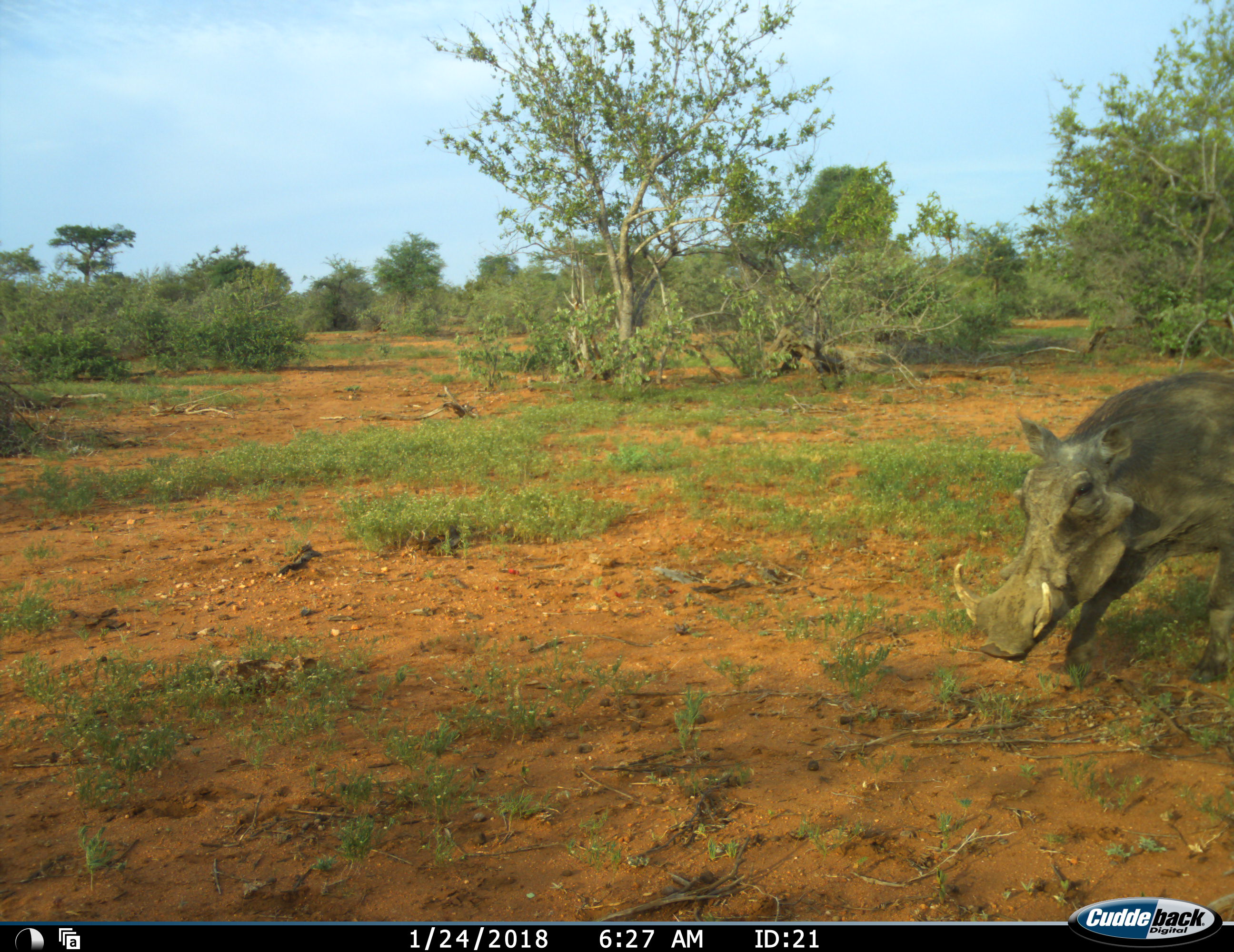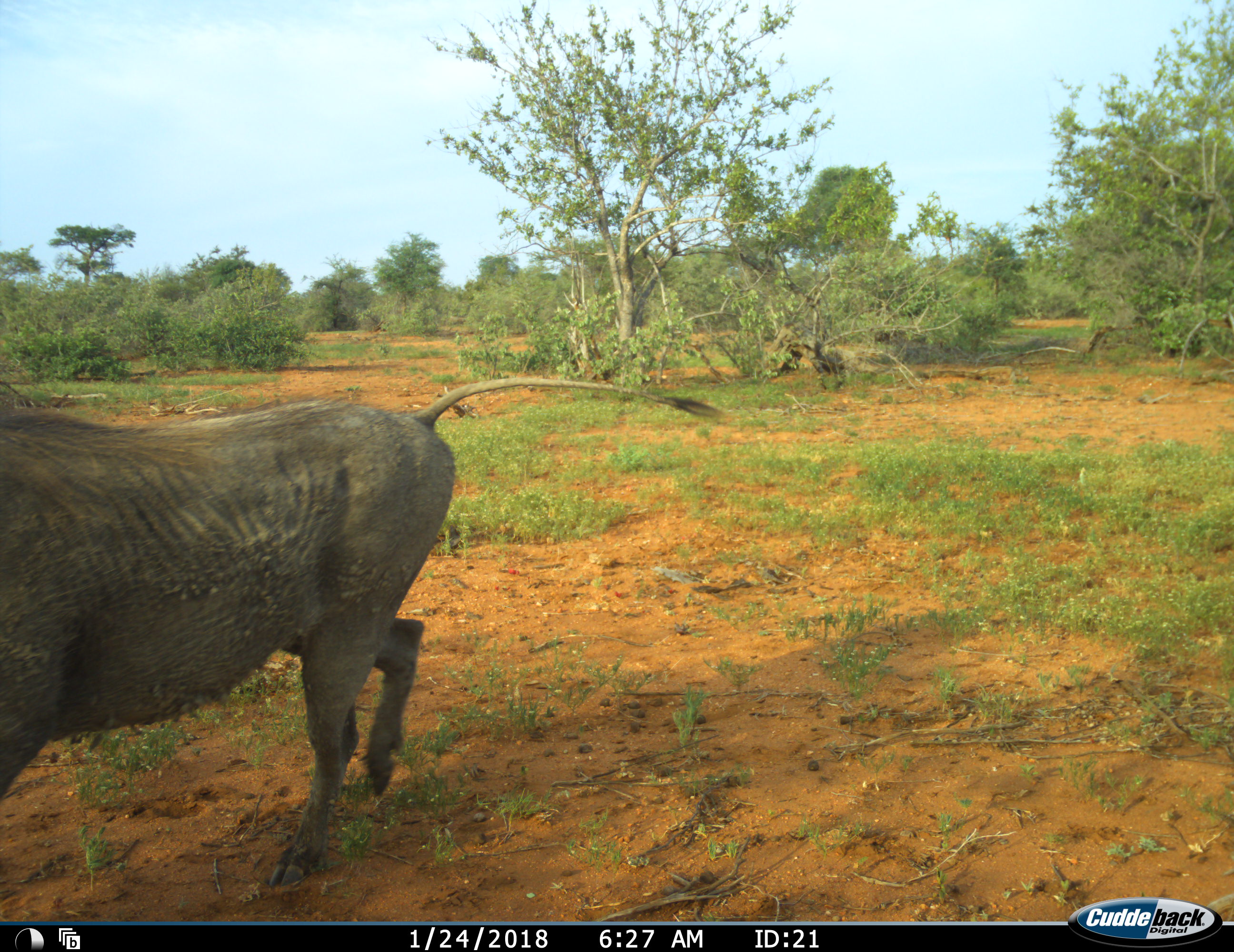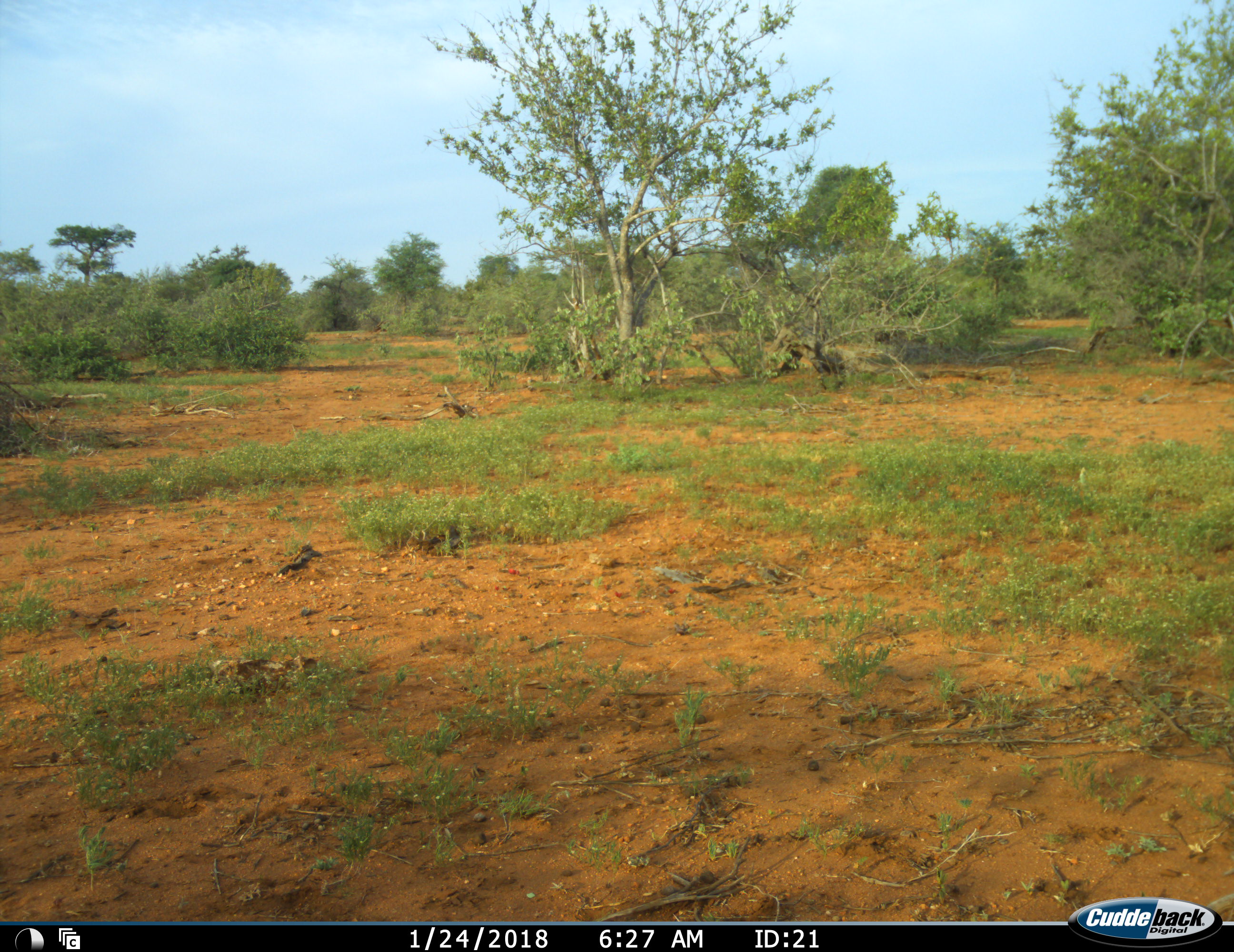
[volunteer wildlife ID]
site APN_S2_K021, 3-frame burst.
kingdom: Animalia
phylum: Chordata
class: Mammalia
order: Artiodactyla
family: Suidae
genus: Phacochoerus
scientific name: Phacochoerus africanus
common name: warthog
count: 1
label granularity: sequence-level